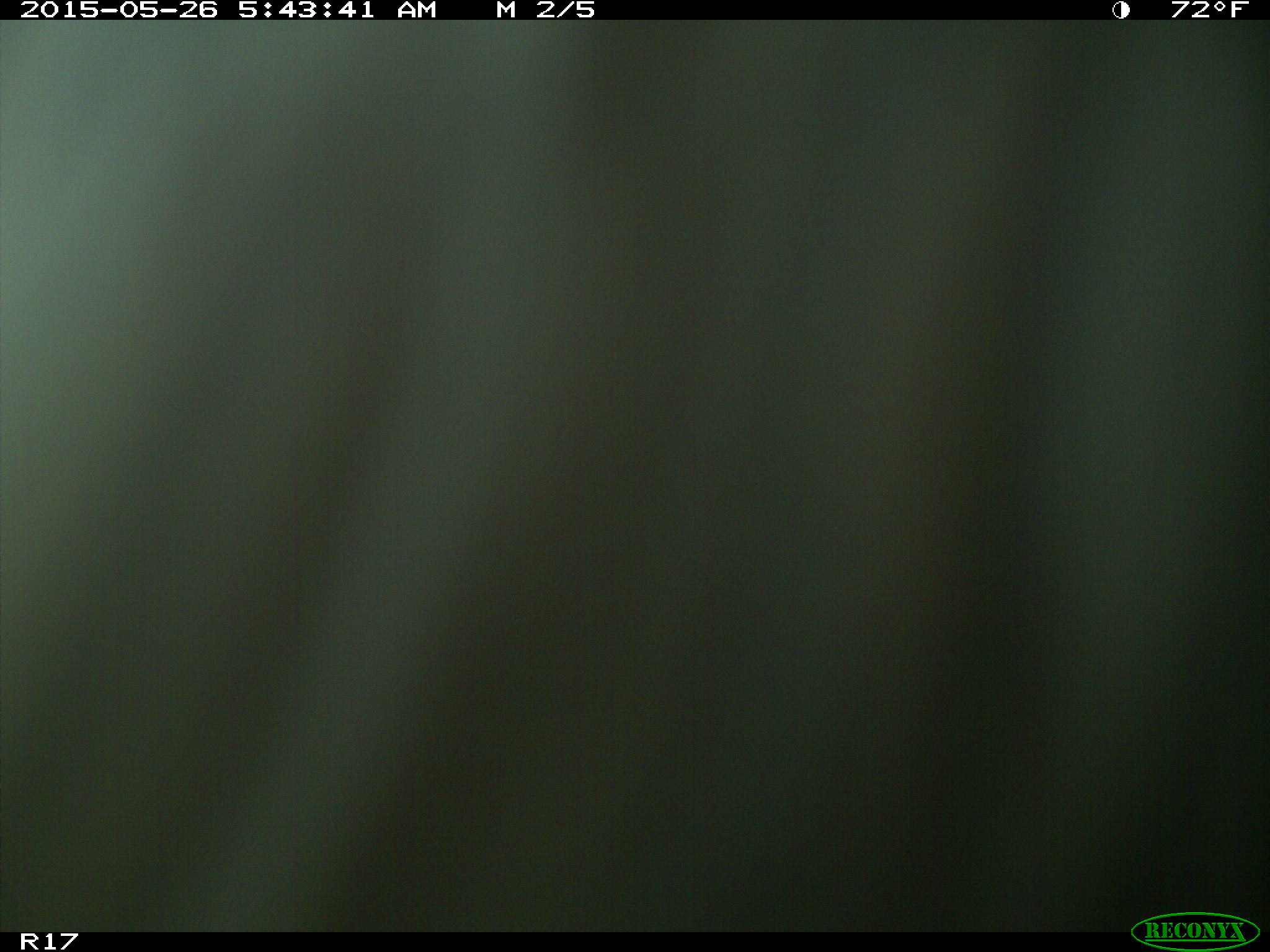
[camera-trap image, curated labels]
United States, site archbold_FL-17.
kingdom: Animalia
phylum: Chordata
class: Mammalia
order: Artiodactyla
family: Bovidae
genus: Bos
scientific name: Bos taurus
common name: domestic cow